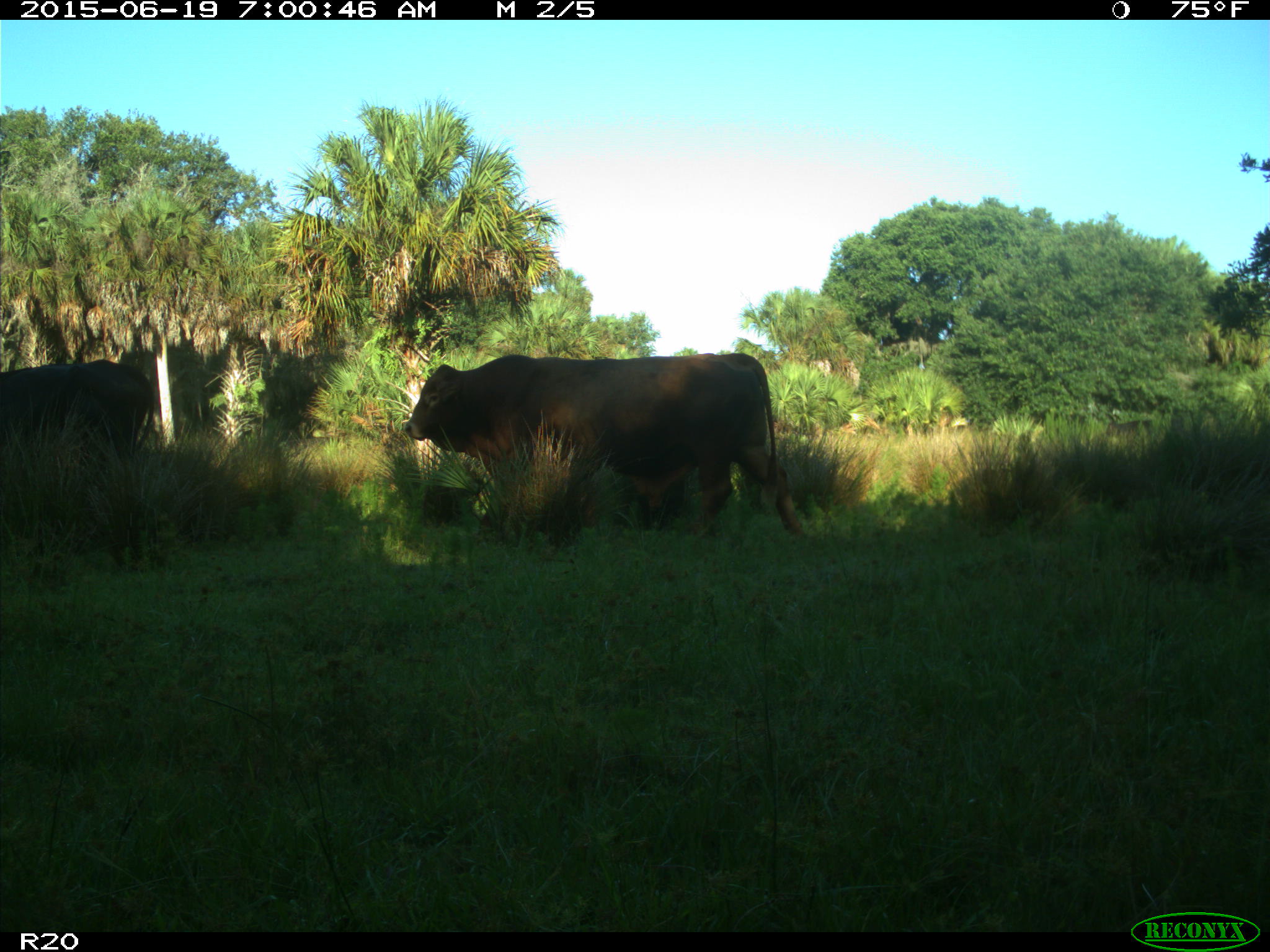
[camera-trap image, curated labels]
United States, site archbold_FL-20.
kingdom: Animalia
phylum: Chordata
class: Mammalia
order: Artiodactyla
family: Bovidae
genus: Bos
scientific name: Bos taurus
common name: domestic cow